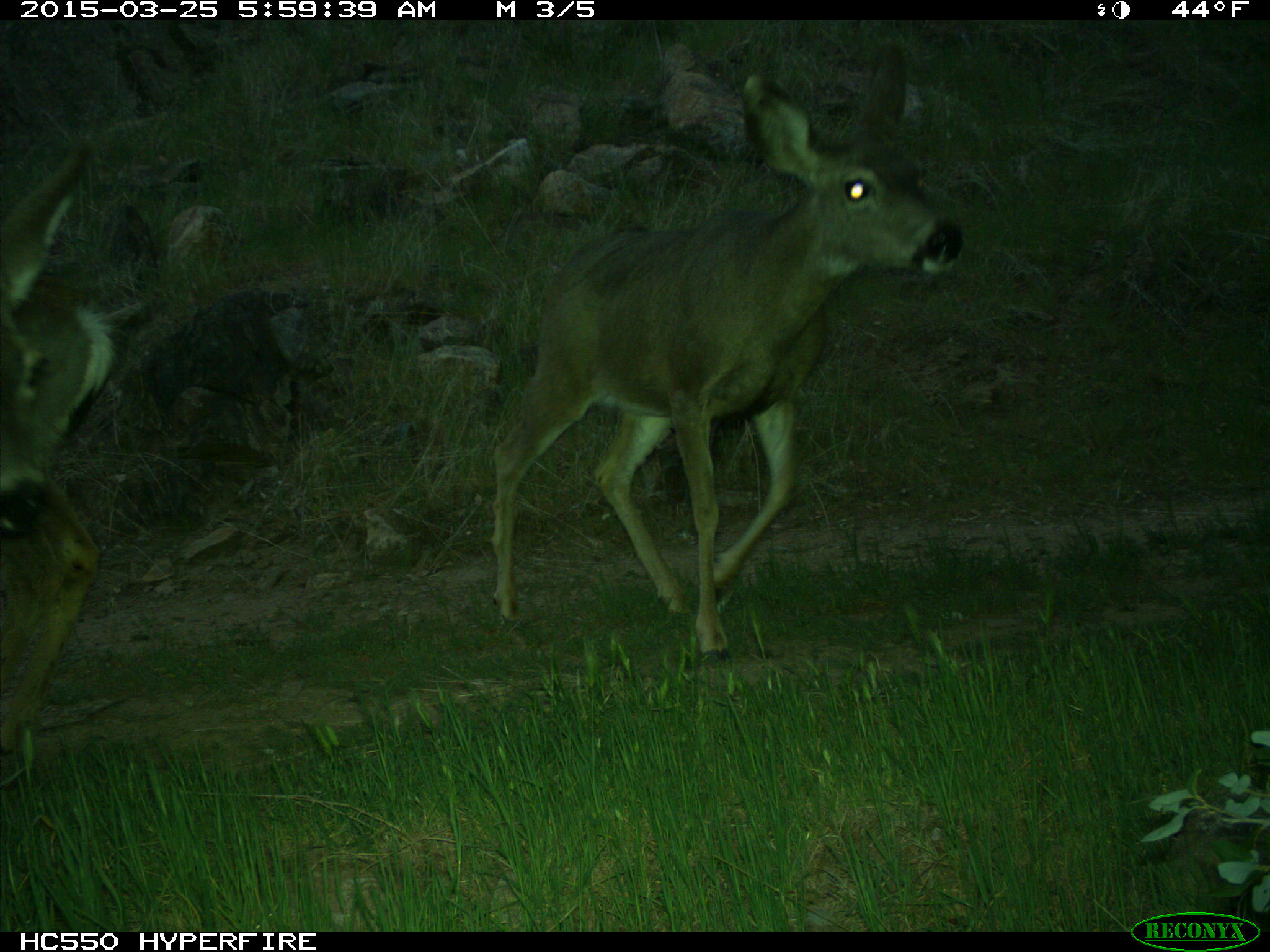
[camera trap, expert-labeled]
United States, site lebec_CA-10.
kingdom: Animalia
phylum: Chordata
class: Mammalia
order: Artiodactyla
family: Cervidae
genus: Odocoileus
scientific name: Odocoileus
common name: deer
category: unidentified deer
Unidentified deer (deer) (Odocoileus).